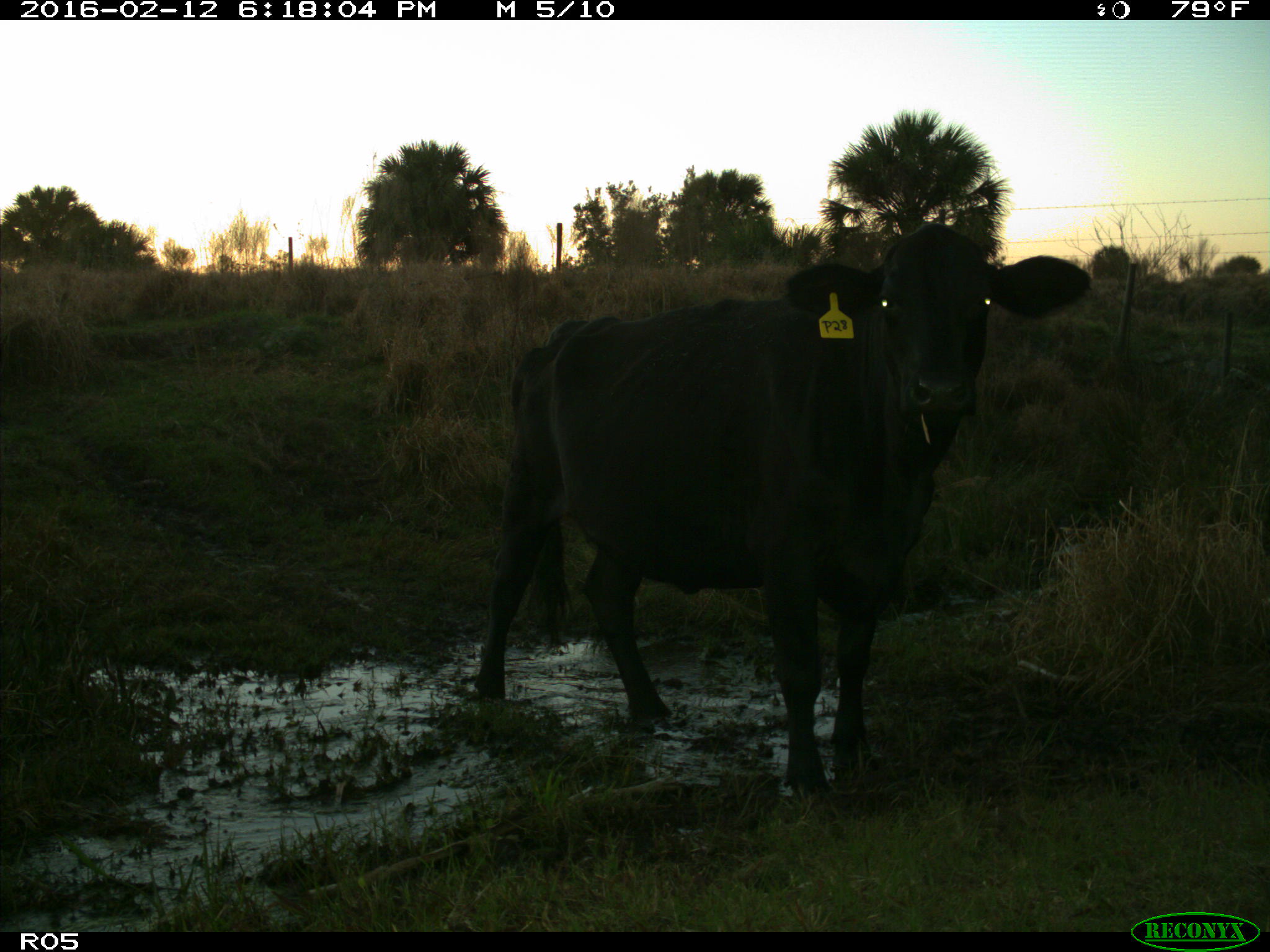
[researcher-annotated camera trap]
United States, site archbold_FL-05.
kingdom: Animalia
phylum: Chordata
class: Mammalia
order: Artiodactyla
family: Bovidae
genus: Bos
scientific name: Bos taurus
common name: domestic cow